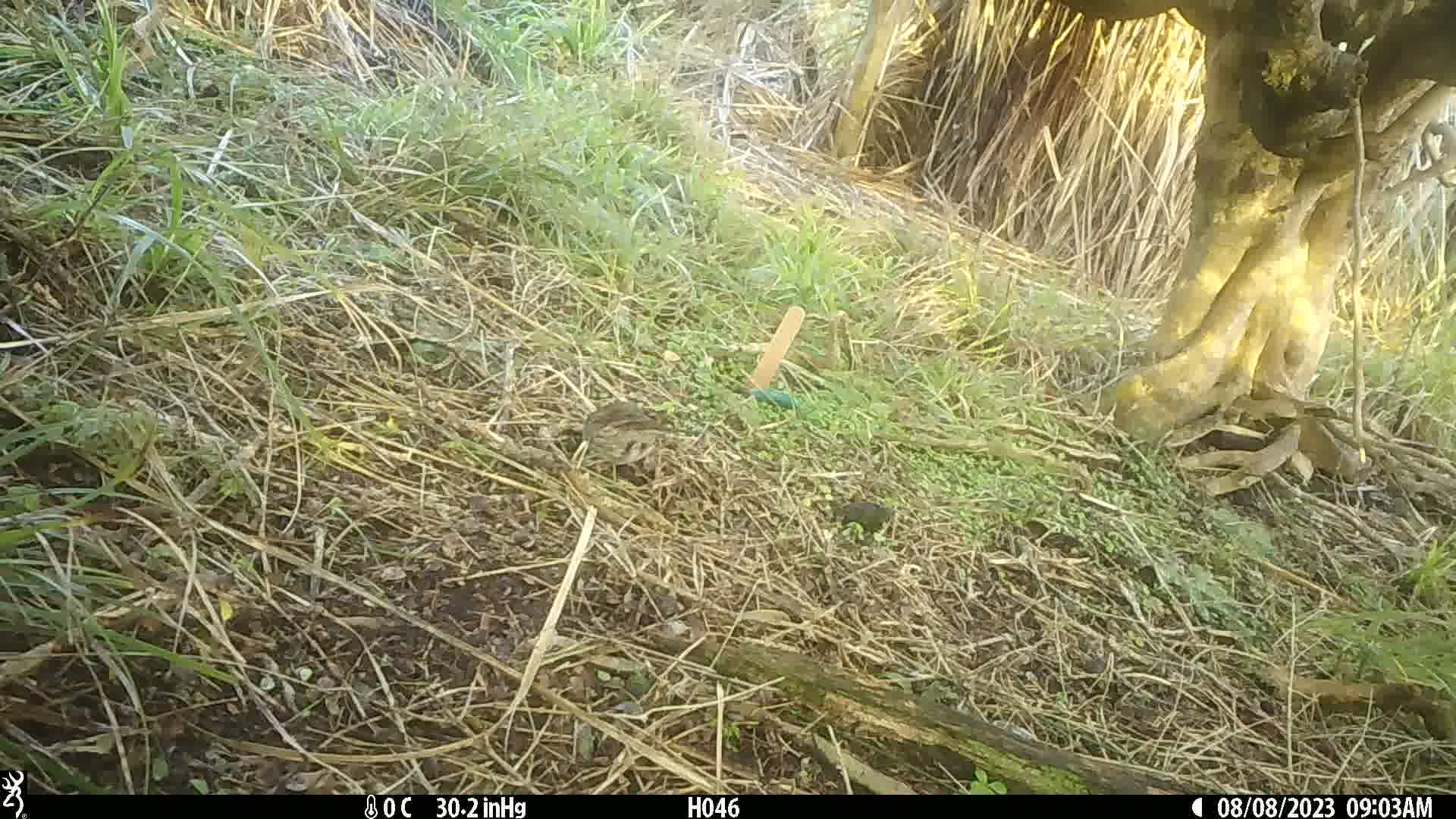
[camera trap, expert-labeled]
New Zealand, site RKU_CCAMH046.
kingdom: Animalia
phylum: Chordata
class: Aves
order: Passeriformes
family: Prunellidae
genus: Prunella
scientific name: Prunella modularis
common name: dunnock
Dunnock (Prunella modularis).